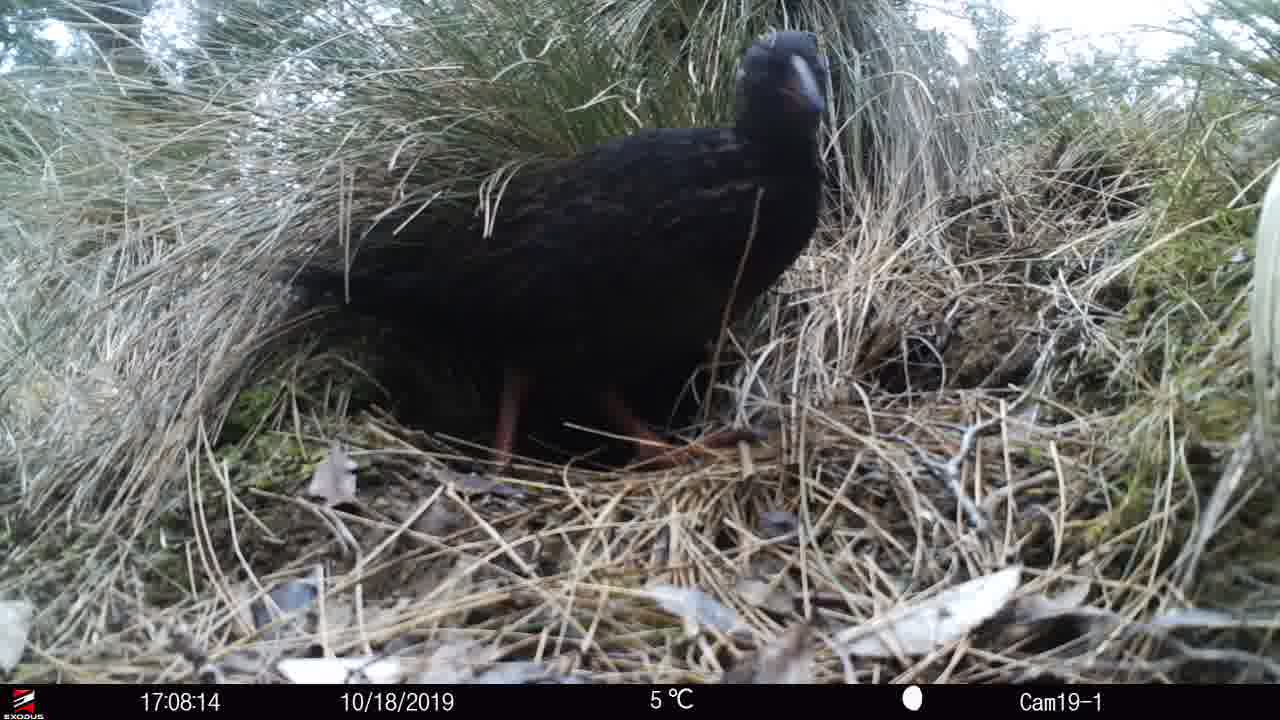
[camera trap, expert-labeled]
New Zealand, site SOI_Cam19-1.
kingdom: Animalia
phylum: Chordata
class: Aves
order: Gruiformes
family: Rallidae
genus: Gallirallus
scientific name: Gallirallus australis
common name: weka